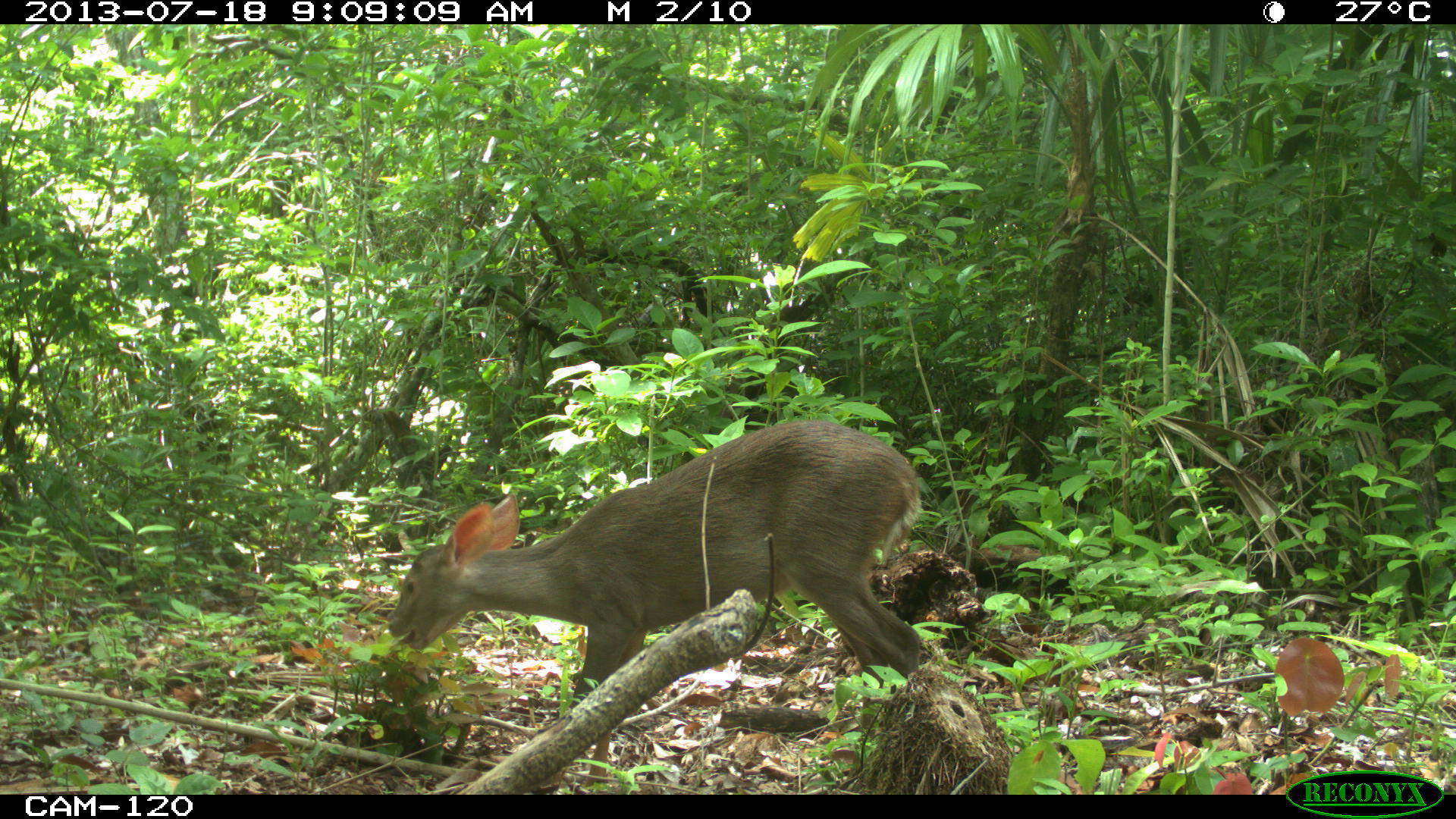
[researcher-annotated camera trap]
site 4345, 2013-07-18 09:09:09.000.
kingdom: Animalia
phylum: Chordata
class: Mammalia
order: Artiodactyla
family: Cervidae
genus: Odocoileus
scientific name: Odocoileus virginianus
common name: white-tailed deer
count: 1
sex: female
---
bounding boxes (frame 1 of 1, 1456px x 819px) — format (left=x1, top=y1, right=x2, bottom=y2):
odocoileus virginianus: (left=386, top=419, right=919, bottom=704)